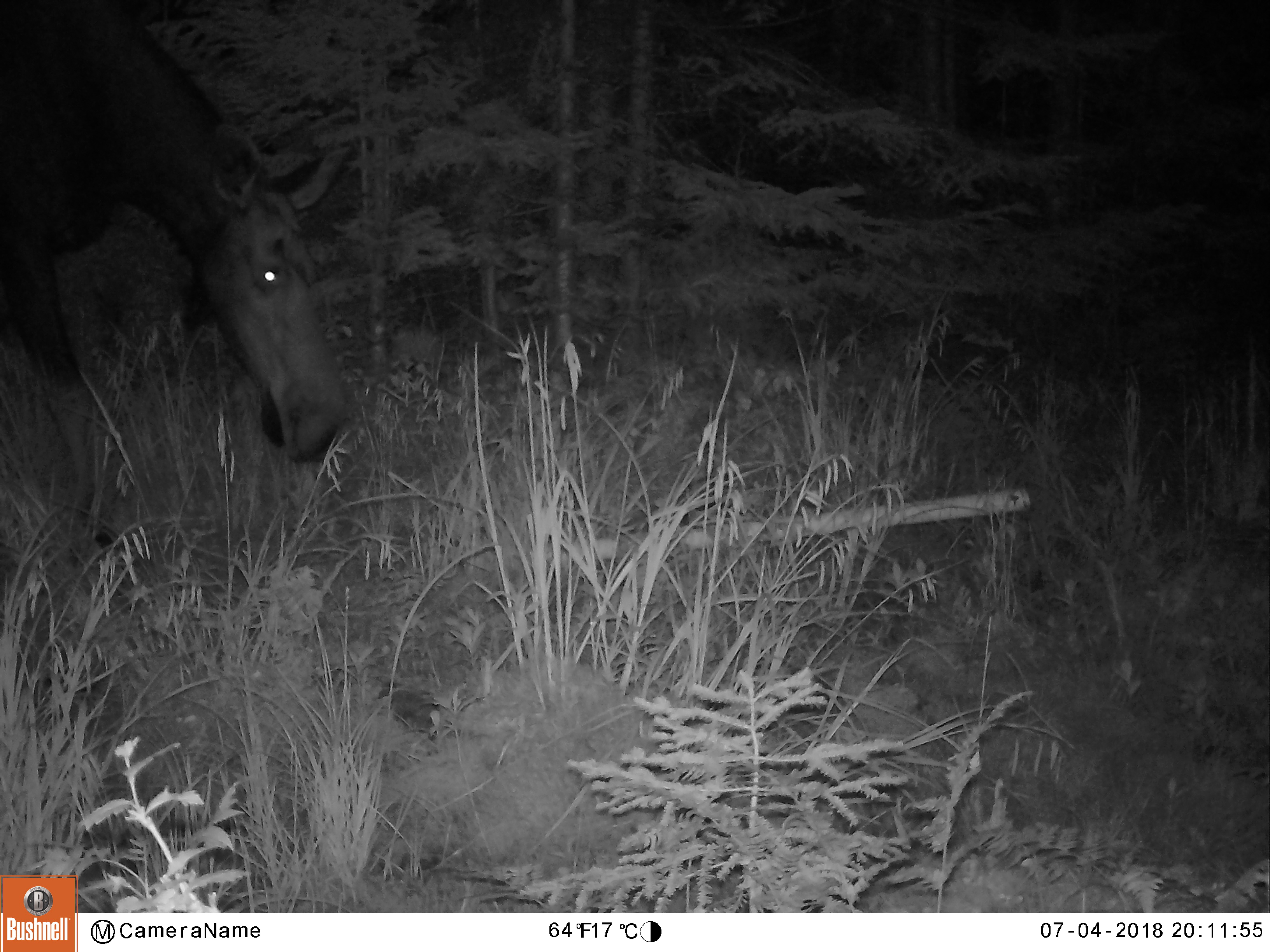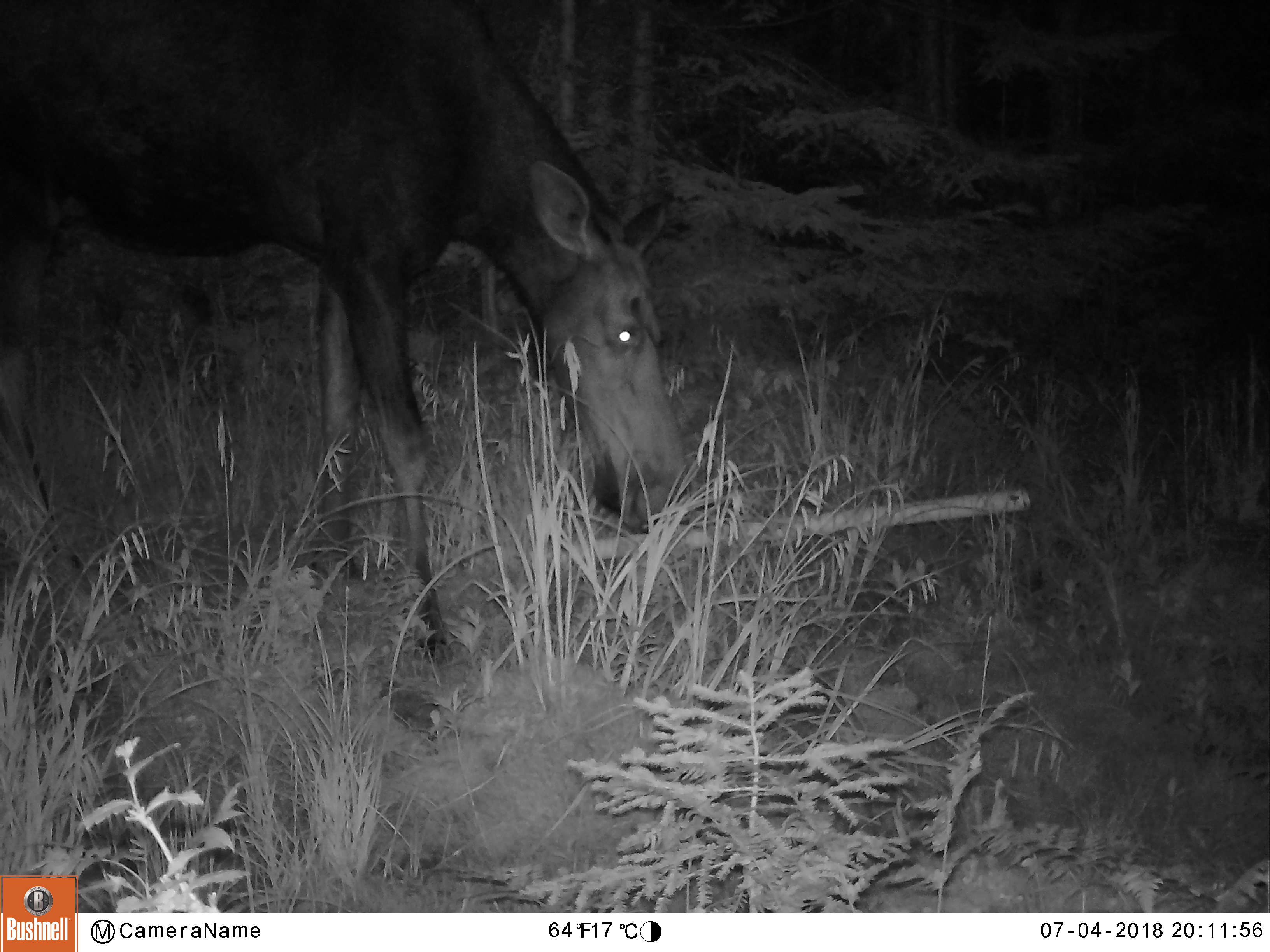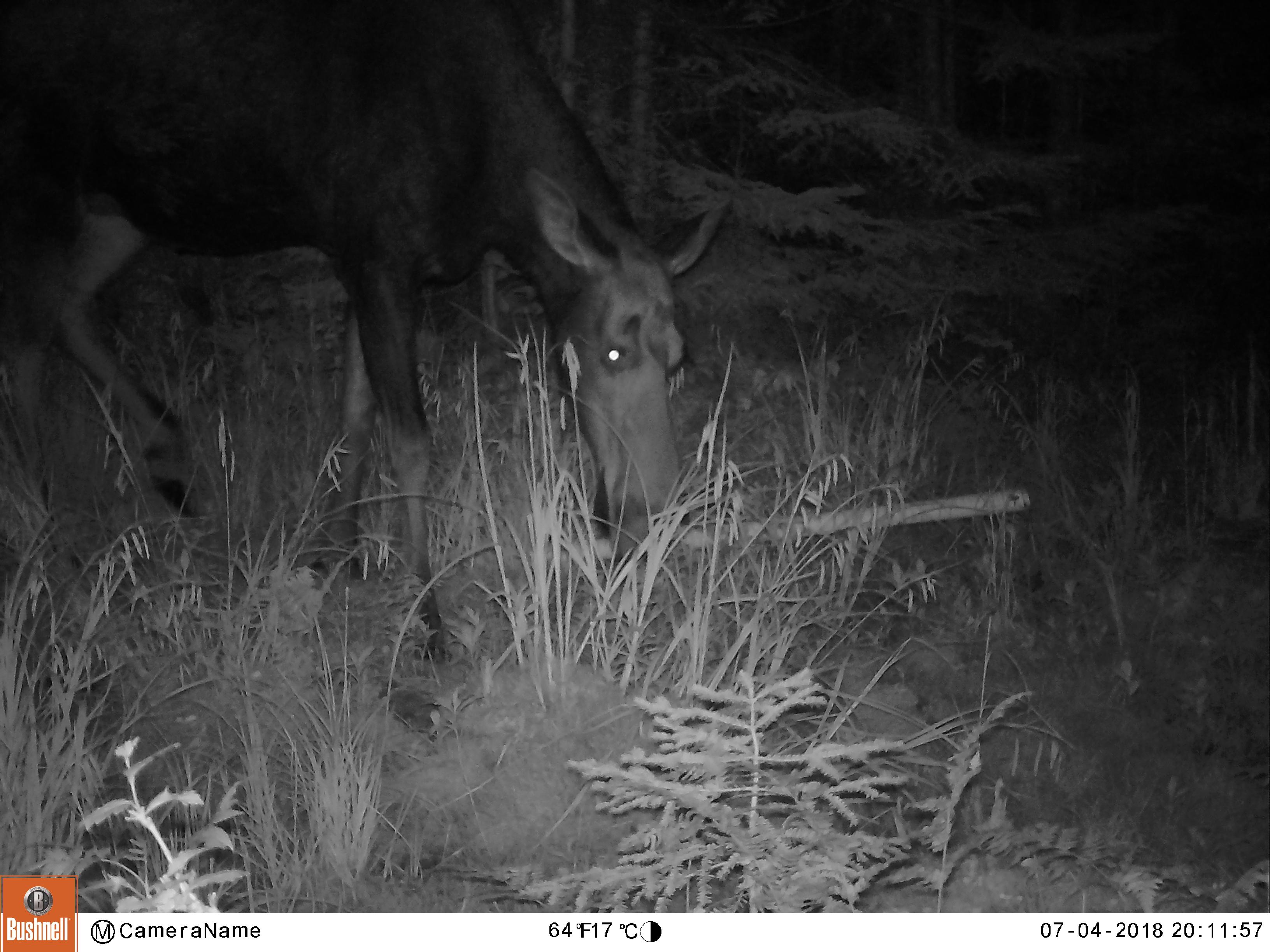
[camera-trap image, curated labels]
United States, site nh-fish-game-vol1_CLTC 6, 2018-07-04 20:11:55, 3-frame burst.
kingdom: Animalia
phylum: Chordata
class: Mammalia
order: Artiodactyla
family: Cervidae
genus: Alces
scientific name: Alces alces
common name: moose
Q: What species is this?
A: Moose (Alces alces).